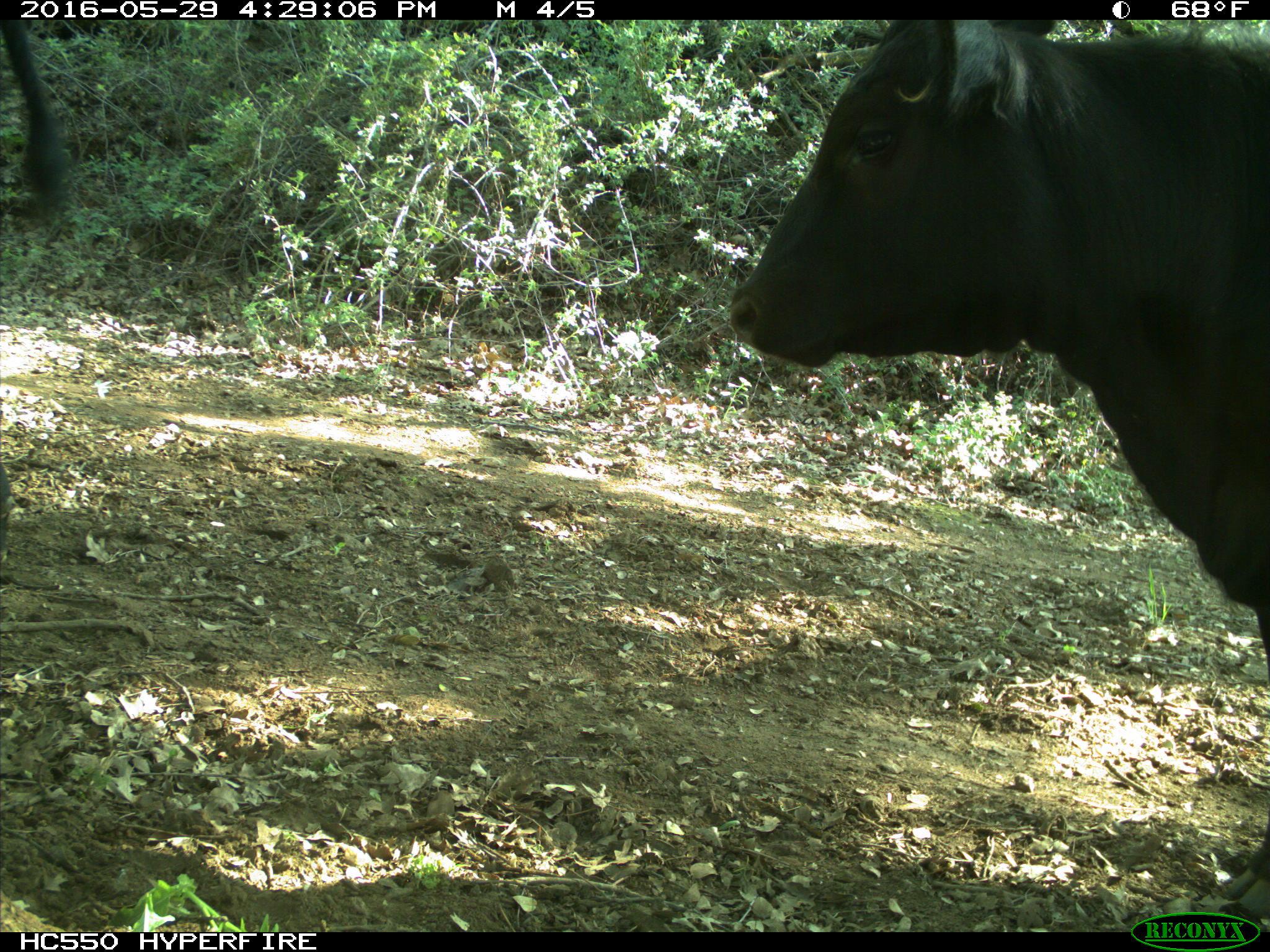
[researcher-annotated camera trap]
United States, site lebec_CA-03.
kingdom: Animalia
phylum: Chordata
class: Mammalia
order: Artiodactyla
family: Bovidae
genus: Bos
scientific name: Bos taurus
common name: domestic cow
Bos taurus (domestic cow).